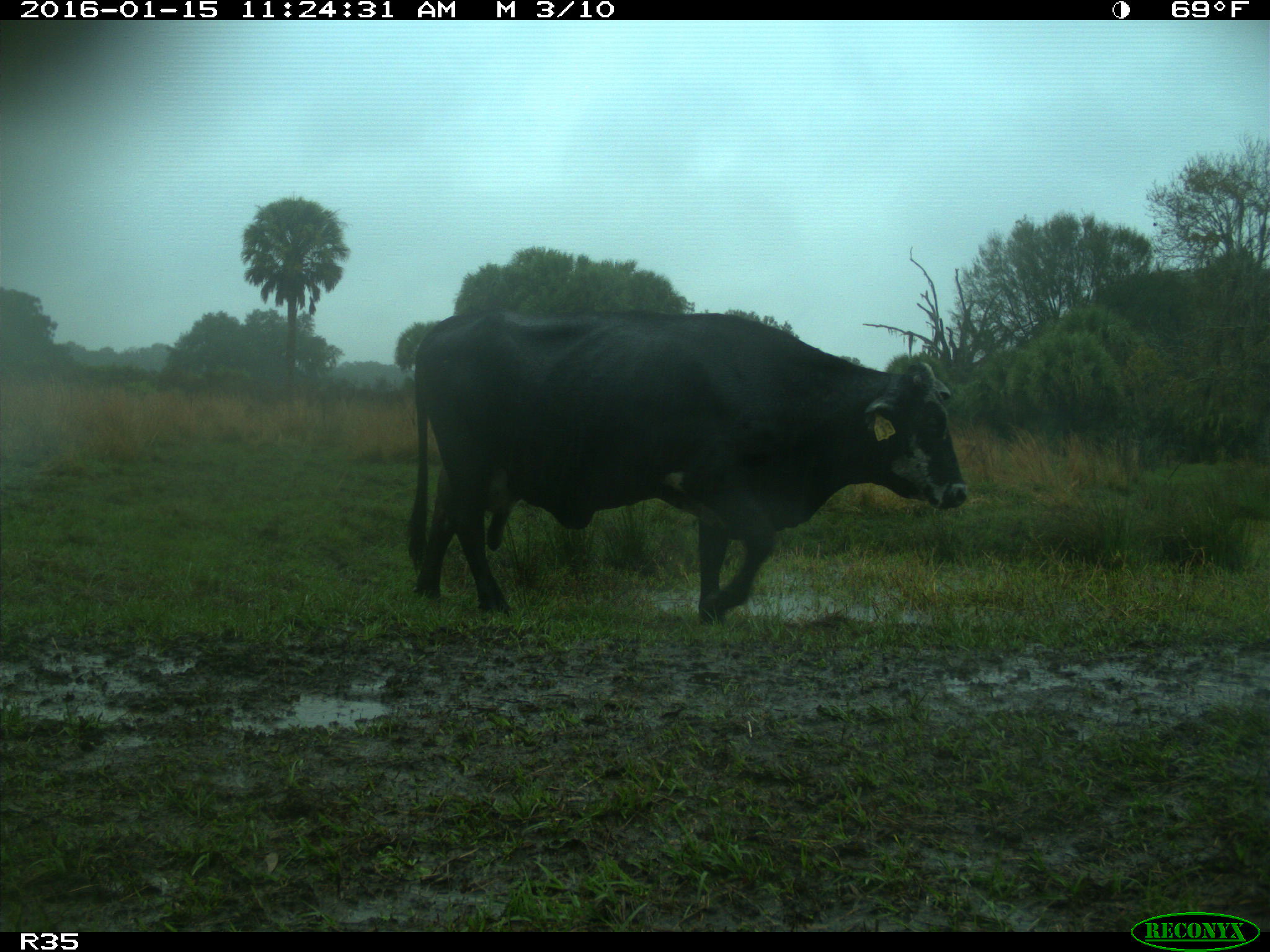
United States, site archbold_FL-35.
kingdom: Animalia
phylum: Chordata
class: Mammalia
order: Artiodactyla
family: Bovidae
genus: Bos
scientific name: Bos taurus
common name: domestic cow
Bos taurus (domestic cow).